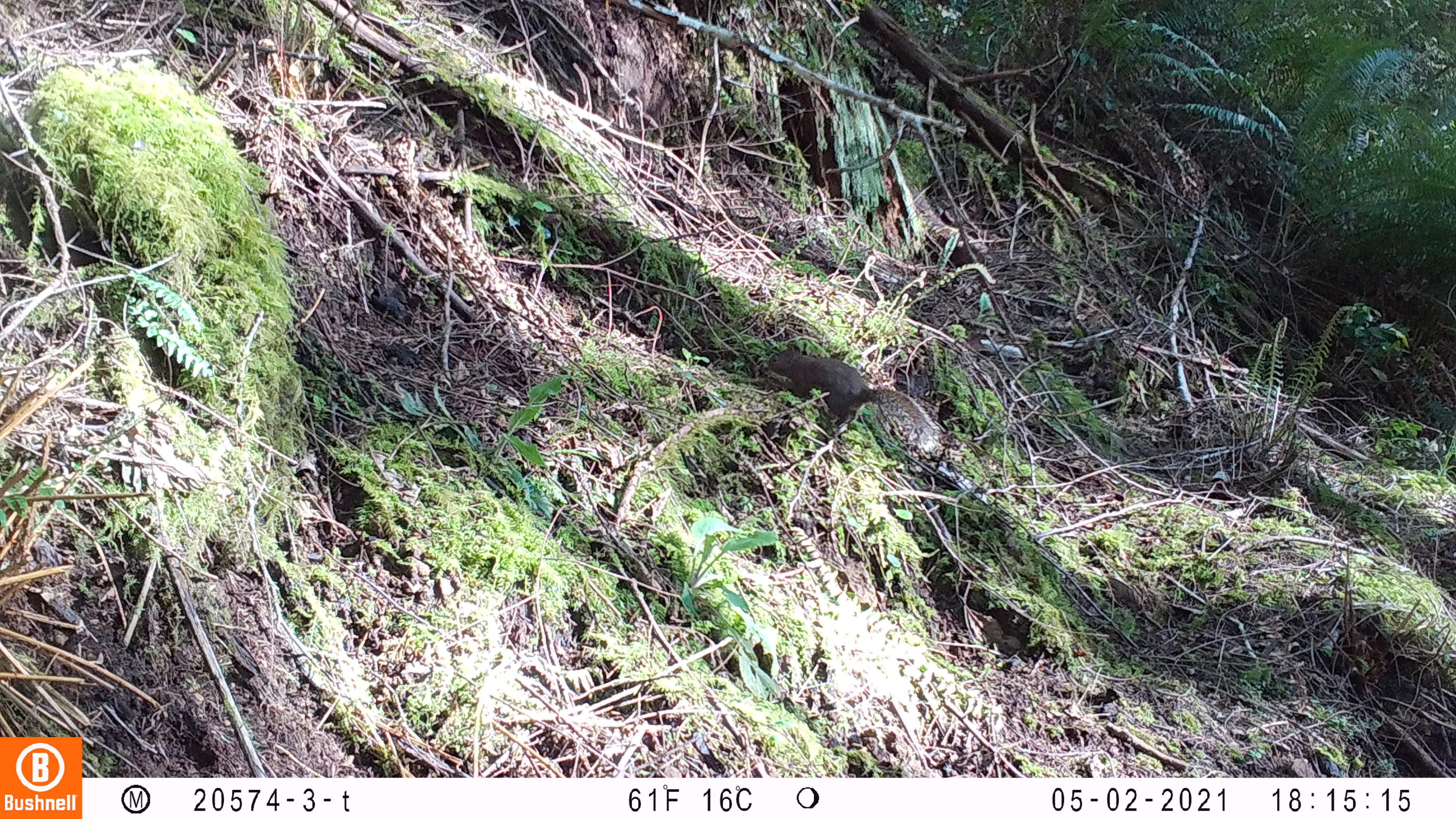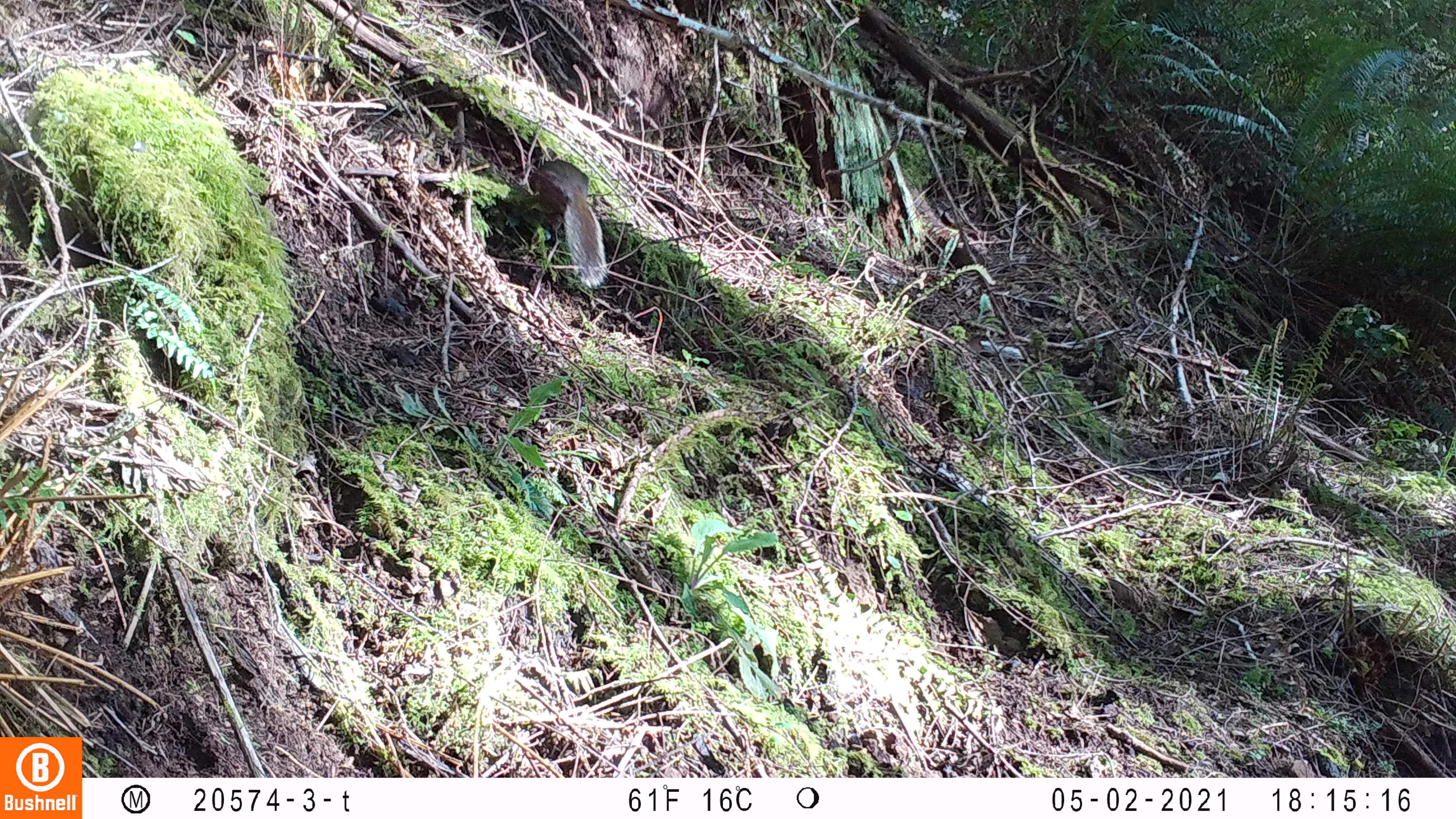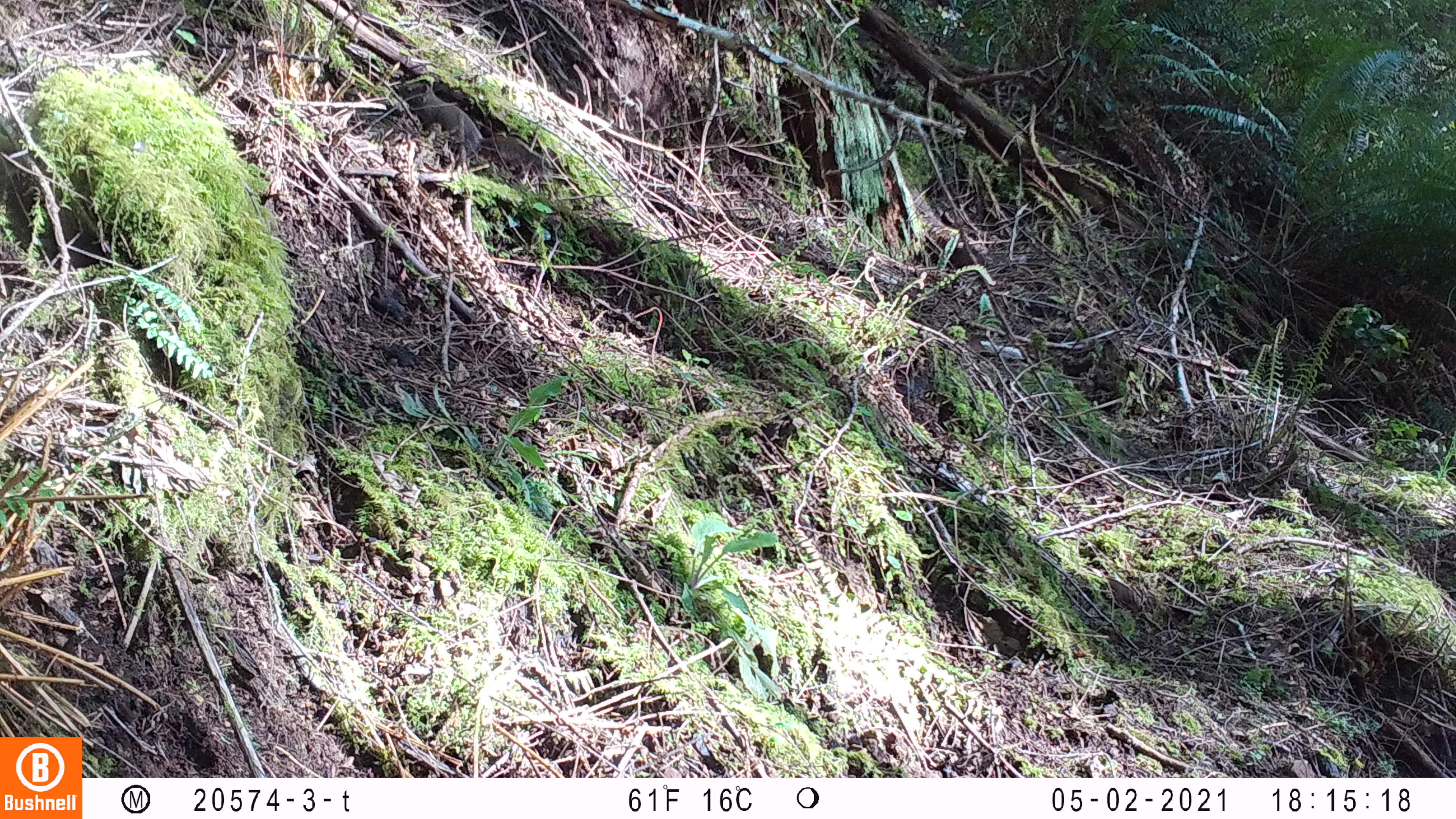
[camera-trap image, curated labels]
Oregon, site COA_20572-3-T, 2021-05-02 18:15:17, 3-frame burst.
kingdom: Animalia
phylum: Chordata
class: Mammalia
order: Rodentia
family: Sciuridae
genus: Tamiasciurus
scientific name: Tamiasciurus douglasii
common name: douglas squirrel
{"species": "douglas squirrel (Tamiasciurus douglasii)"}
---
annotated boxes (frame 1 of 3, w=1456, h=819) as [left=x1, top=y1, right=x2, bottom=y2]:
douglas squirrel: [left=764, top=341, right=944, bottom=457]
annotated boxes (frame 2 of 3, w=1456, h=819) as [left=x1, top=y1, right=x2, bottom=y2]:
douglas squirrel: [left=524, top=157, right=607, bottom=288]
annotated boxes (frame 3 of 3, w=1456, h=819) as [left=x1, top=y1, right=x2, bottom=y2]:
douglas squirrel: [left=393, top=72, right=550, bottom=176]